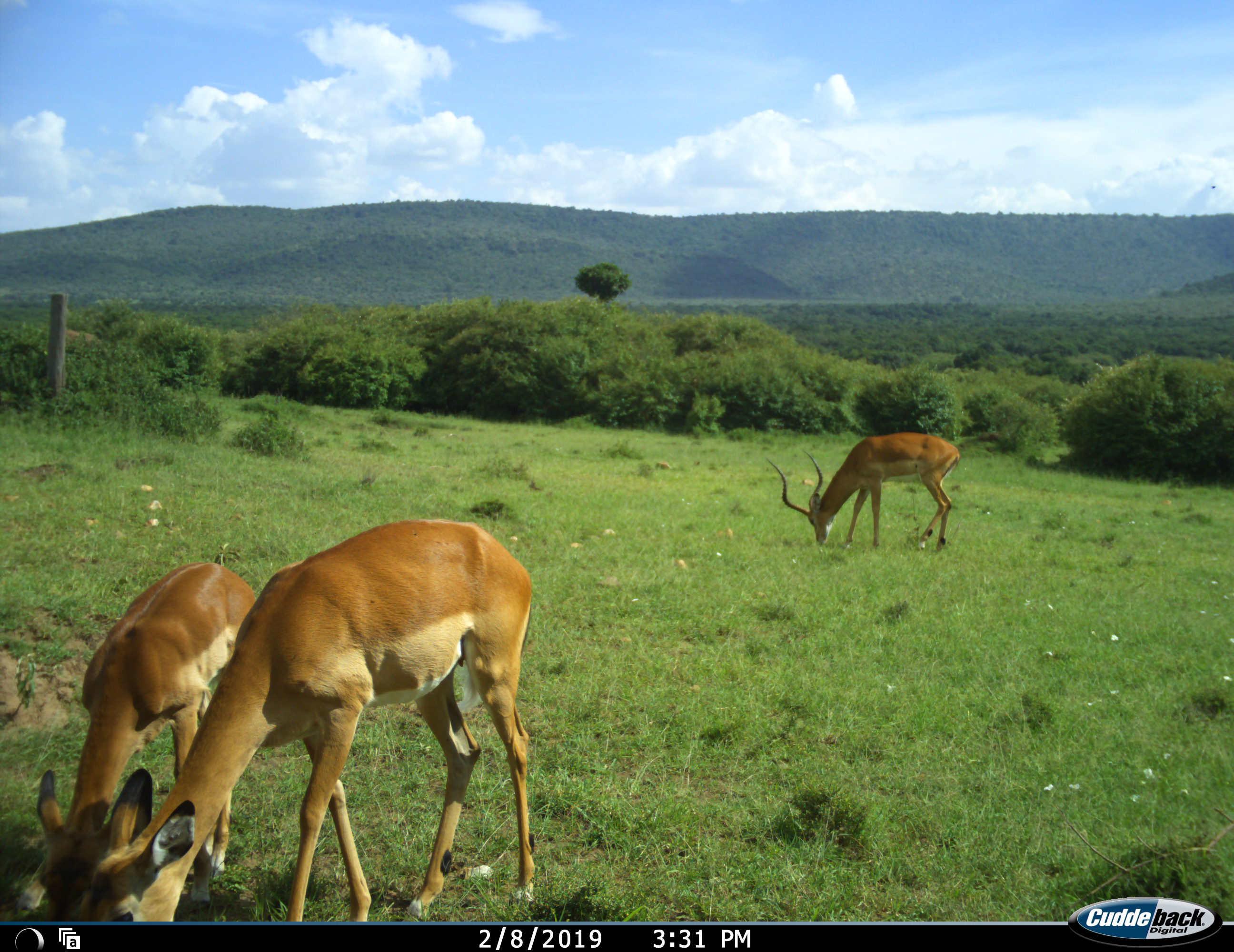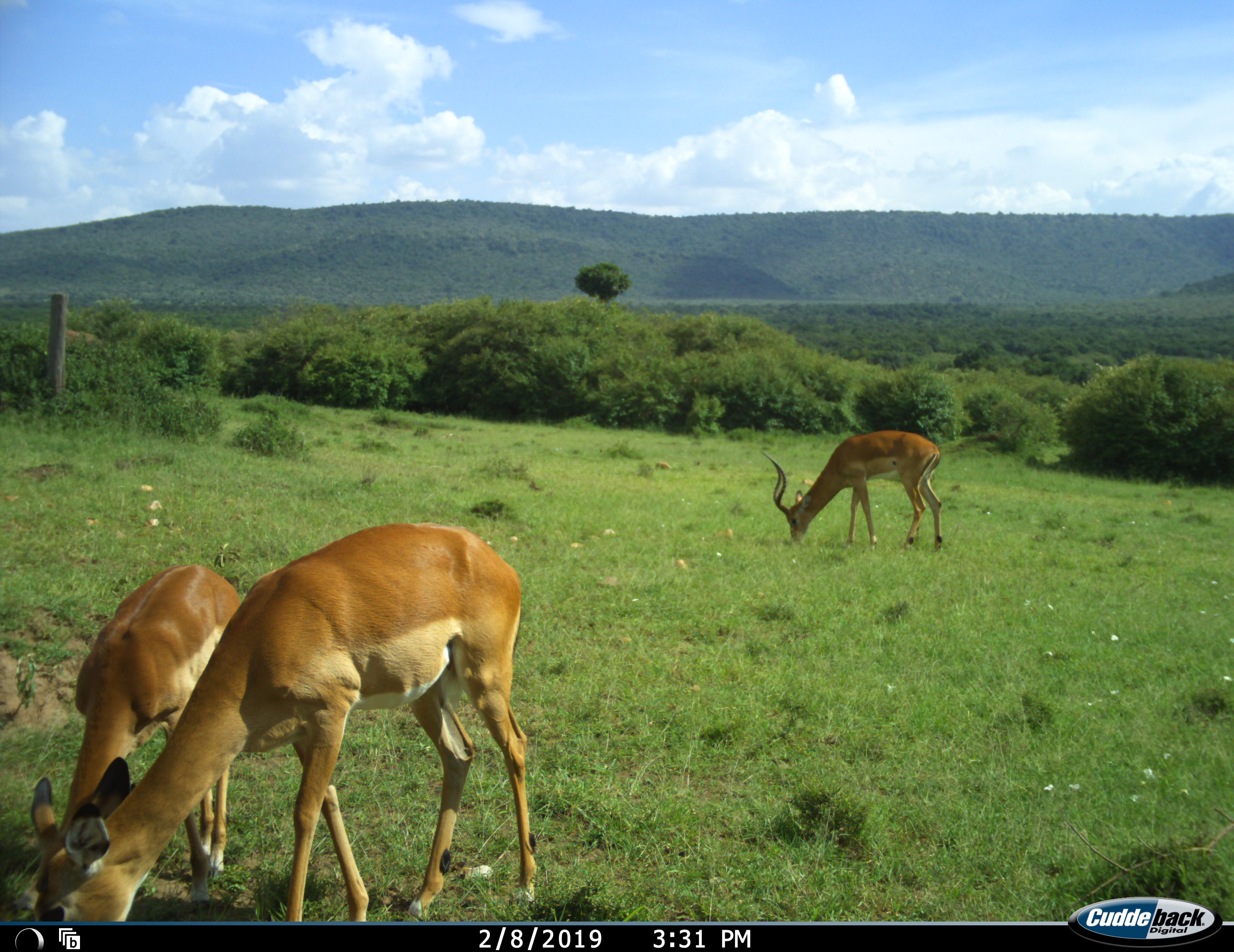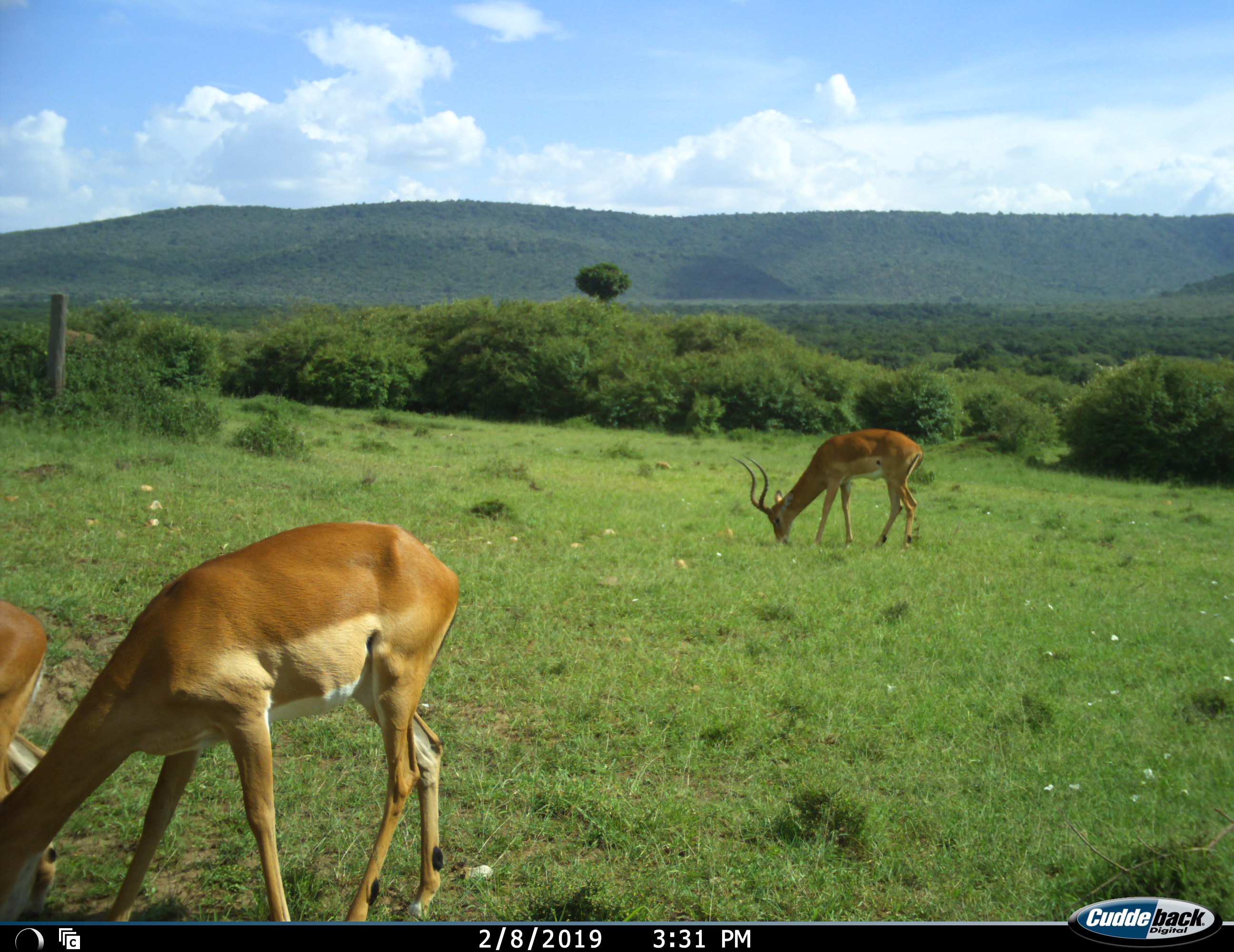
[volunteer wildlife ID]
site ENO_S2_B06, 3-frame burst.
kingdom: Animalia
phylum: Chordata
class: Mammalia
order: Artiodactyla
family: Bovidae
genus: Aepyceros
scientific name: Aepyceros melampus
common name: impala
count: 3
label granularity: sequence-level